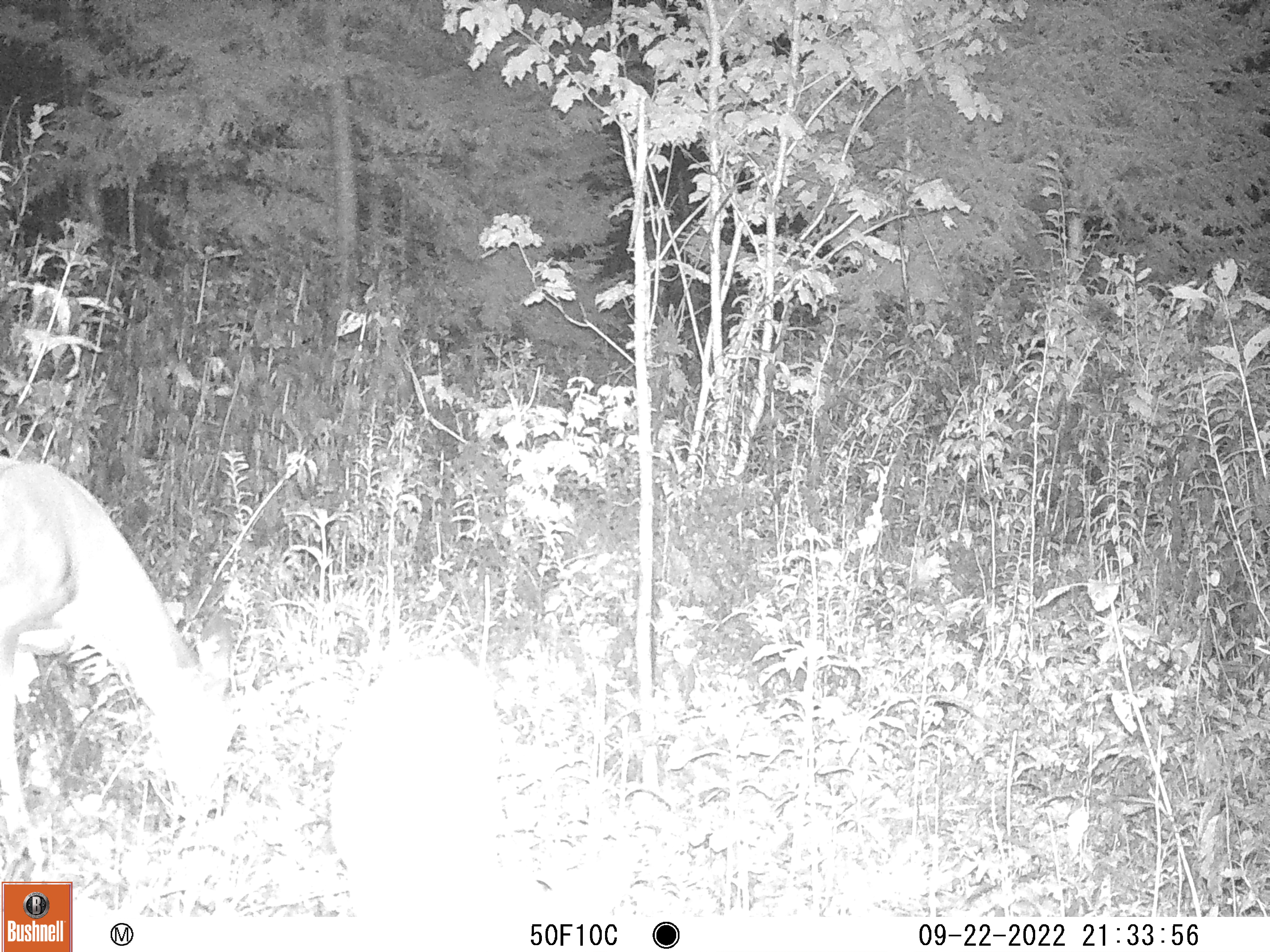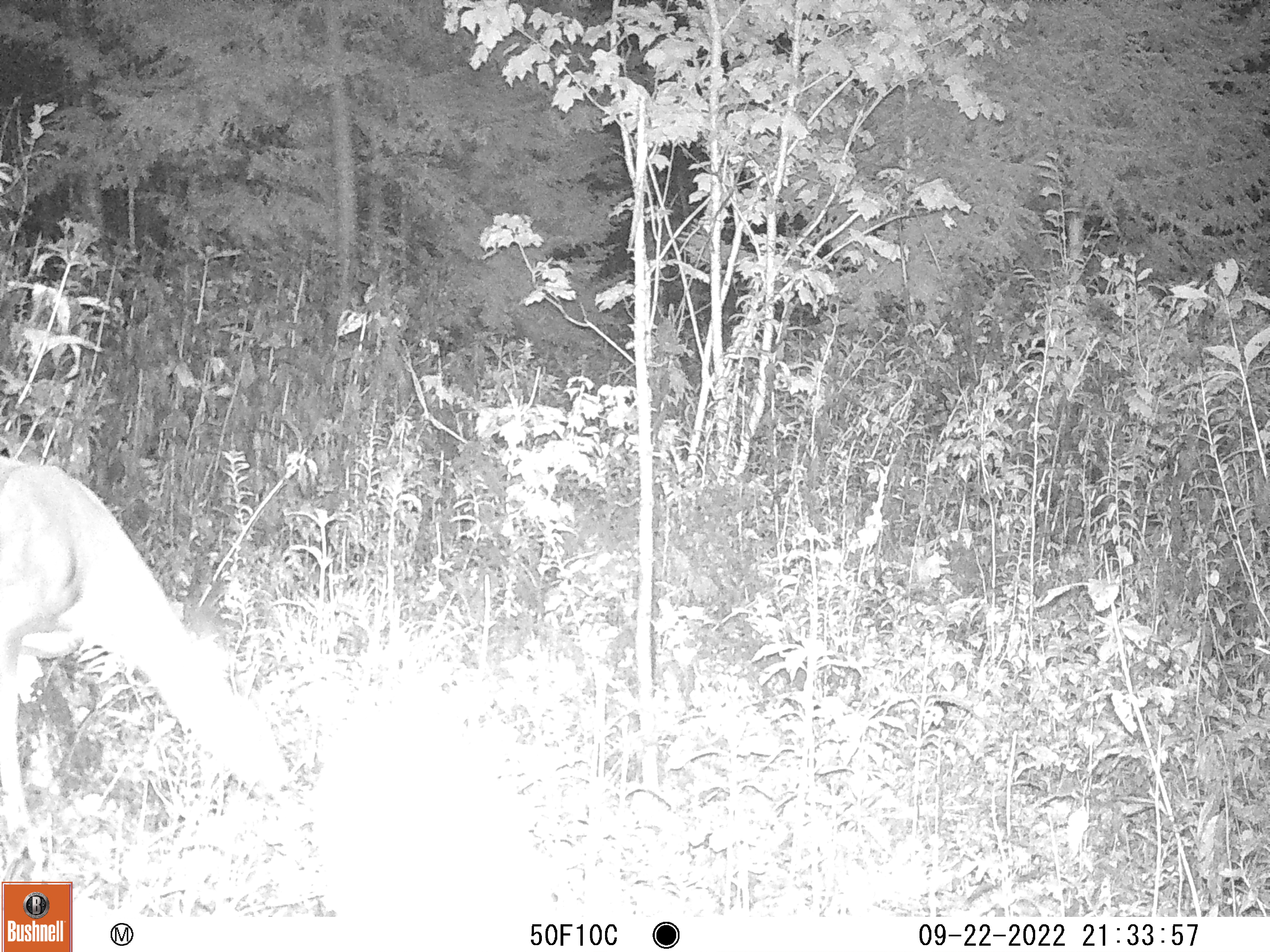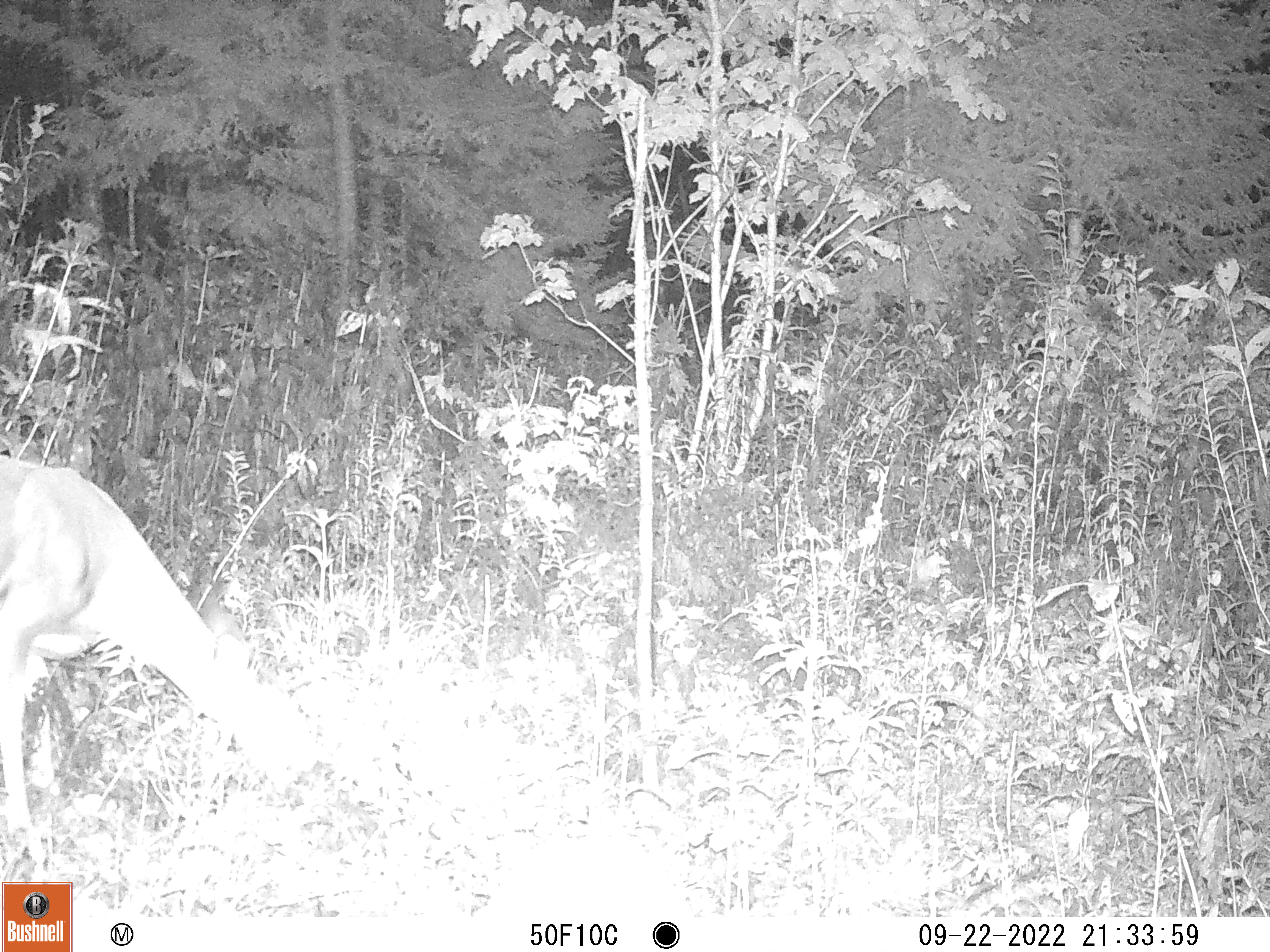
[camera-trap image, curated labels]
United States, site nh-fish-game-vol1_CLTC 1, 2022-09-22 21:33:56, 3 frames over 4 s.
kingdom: Animalia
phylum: Chordata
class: Mammalia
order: Artiodactyla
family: Cervidae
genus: Odocoileus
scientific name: Odocoileus virginianus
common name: white-tailed deer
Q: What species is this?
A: White-tailed deer (Odocoileus virginianus).